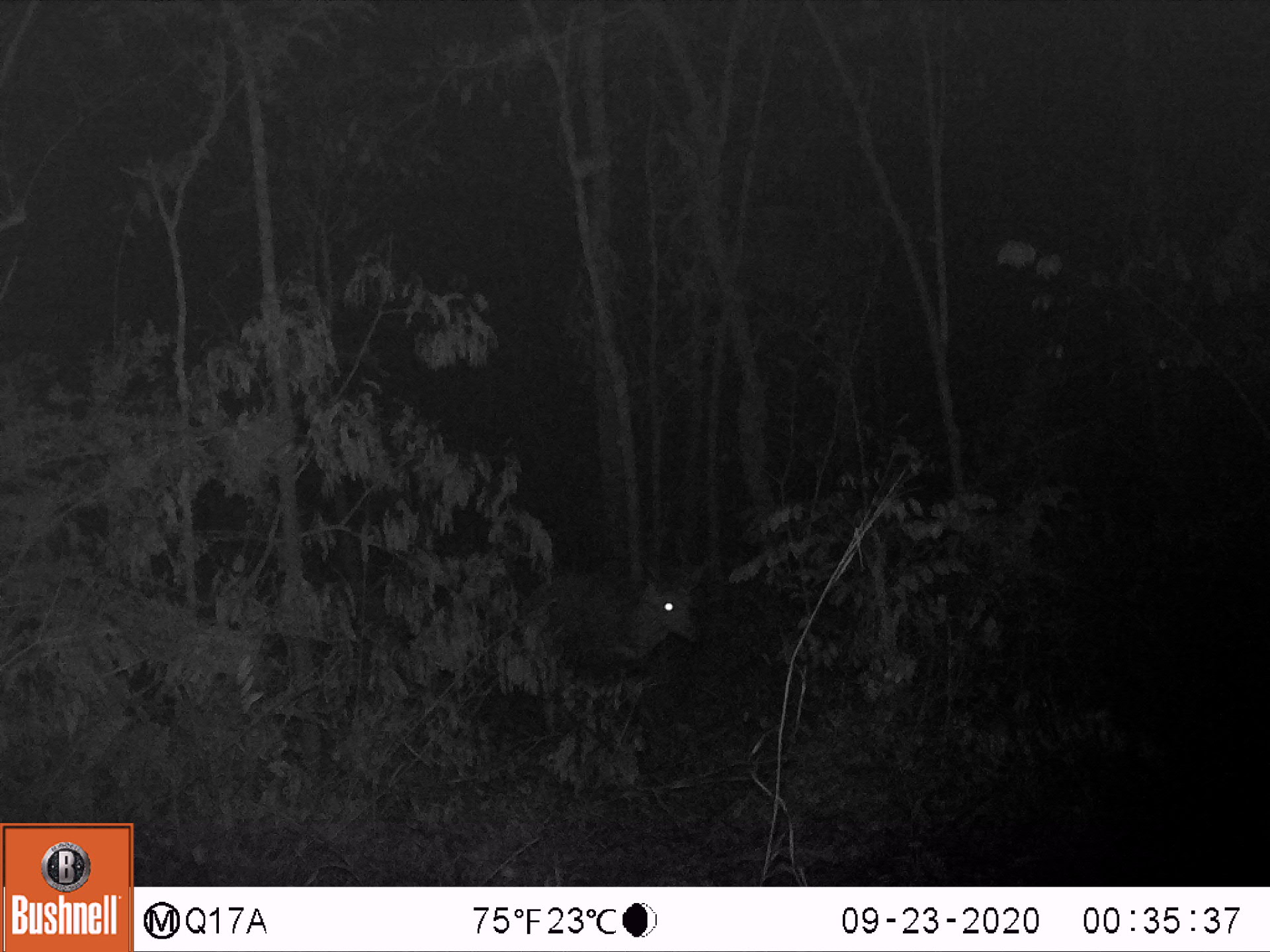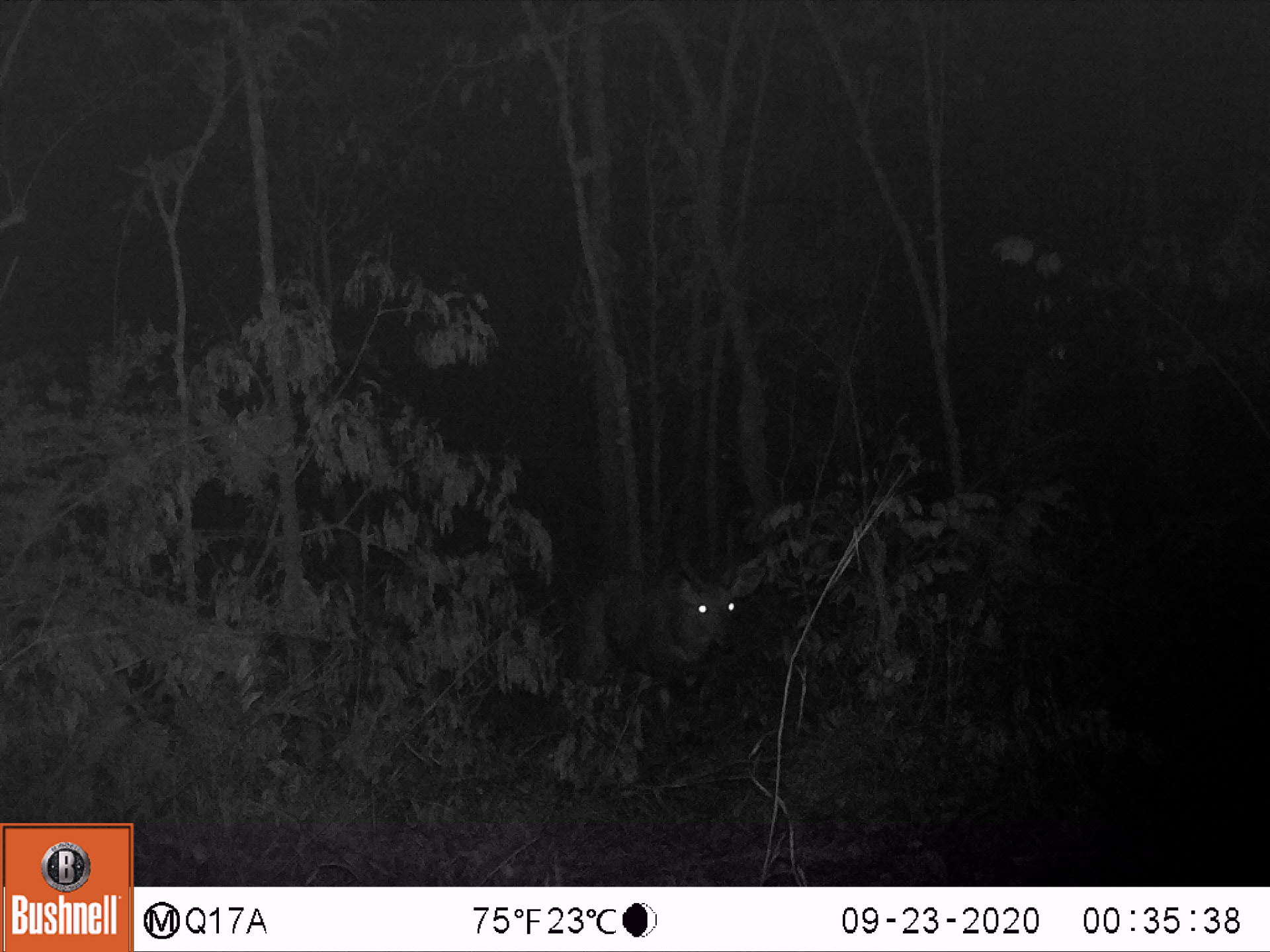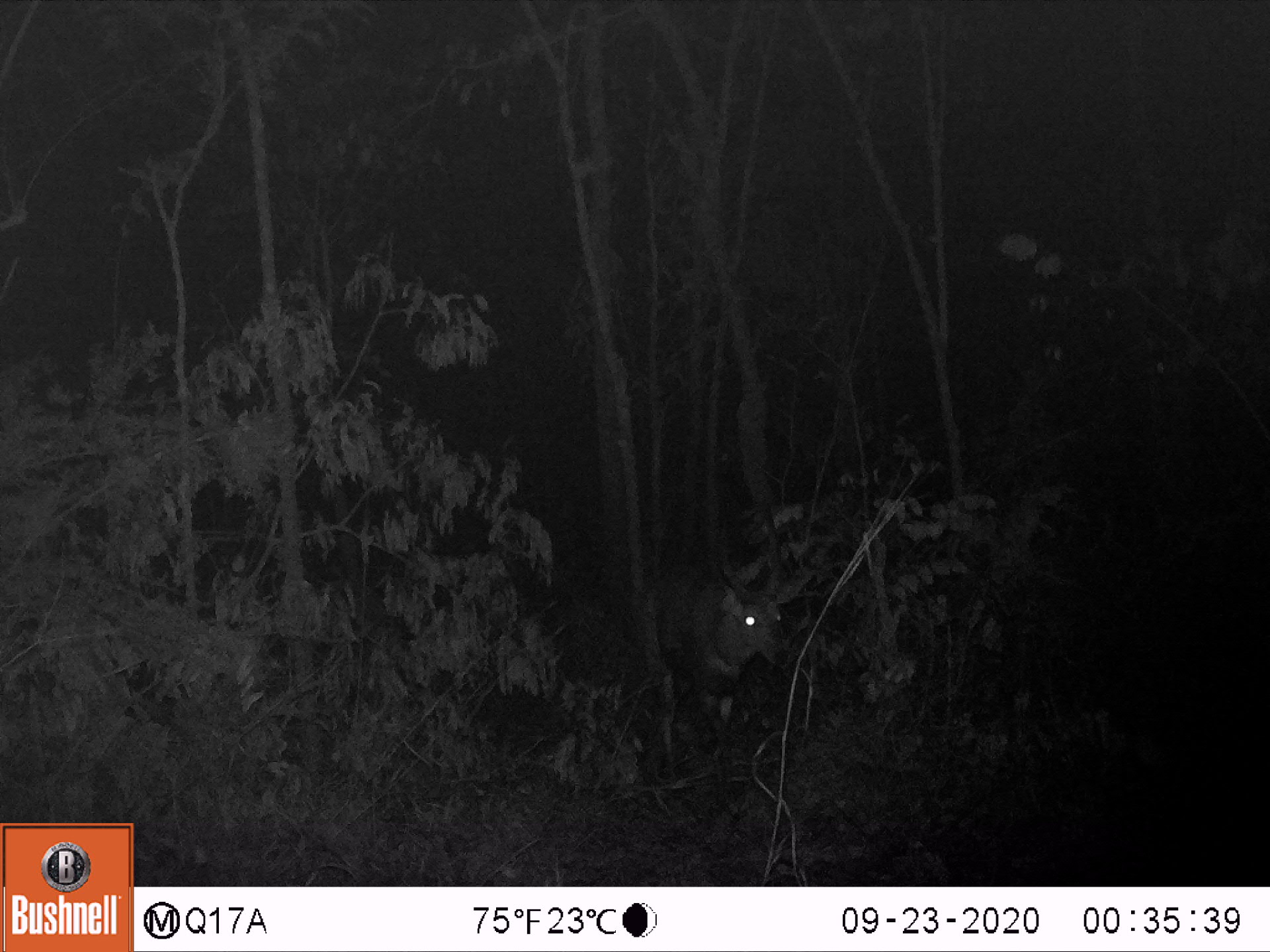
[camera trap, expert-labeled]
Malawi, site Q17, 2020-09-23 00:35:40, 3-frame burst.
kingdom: Animalia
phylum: Chordata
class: Mammalia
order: Artiodactyla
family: Bovidae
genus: Tragelaphus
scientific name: Tragelaphus sylvaticus sylvaticus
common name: cape bushbuck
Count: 1.